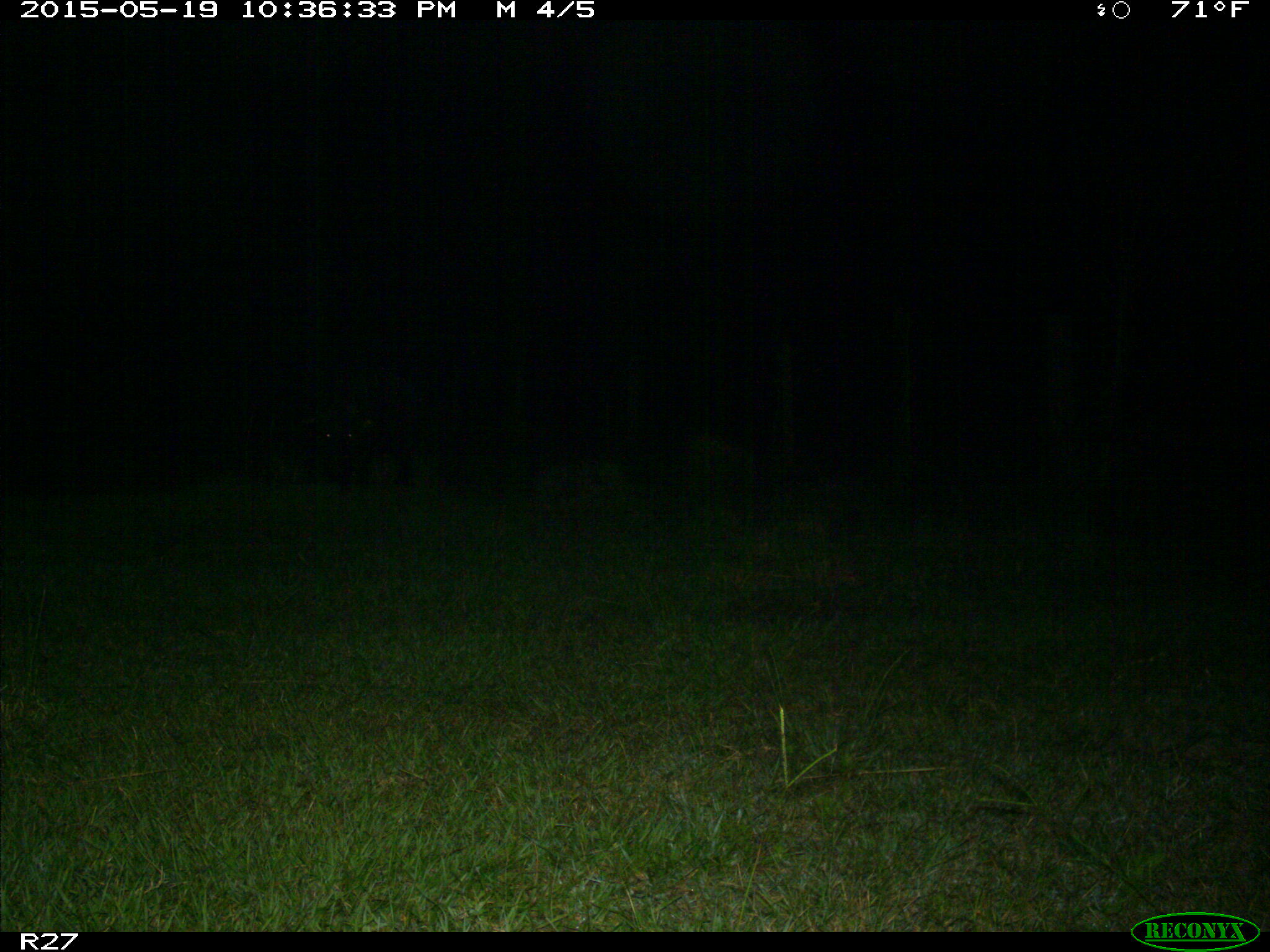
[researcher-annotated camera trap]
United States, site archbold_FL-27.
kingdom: Animalia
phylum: Chordata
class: Mammalia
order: Artiodactyla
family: Suidae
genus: Sus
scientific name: Sus scrofa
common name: wild boar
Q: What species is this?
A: Sus scrofa (wild boar).